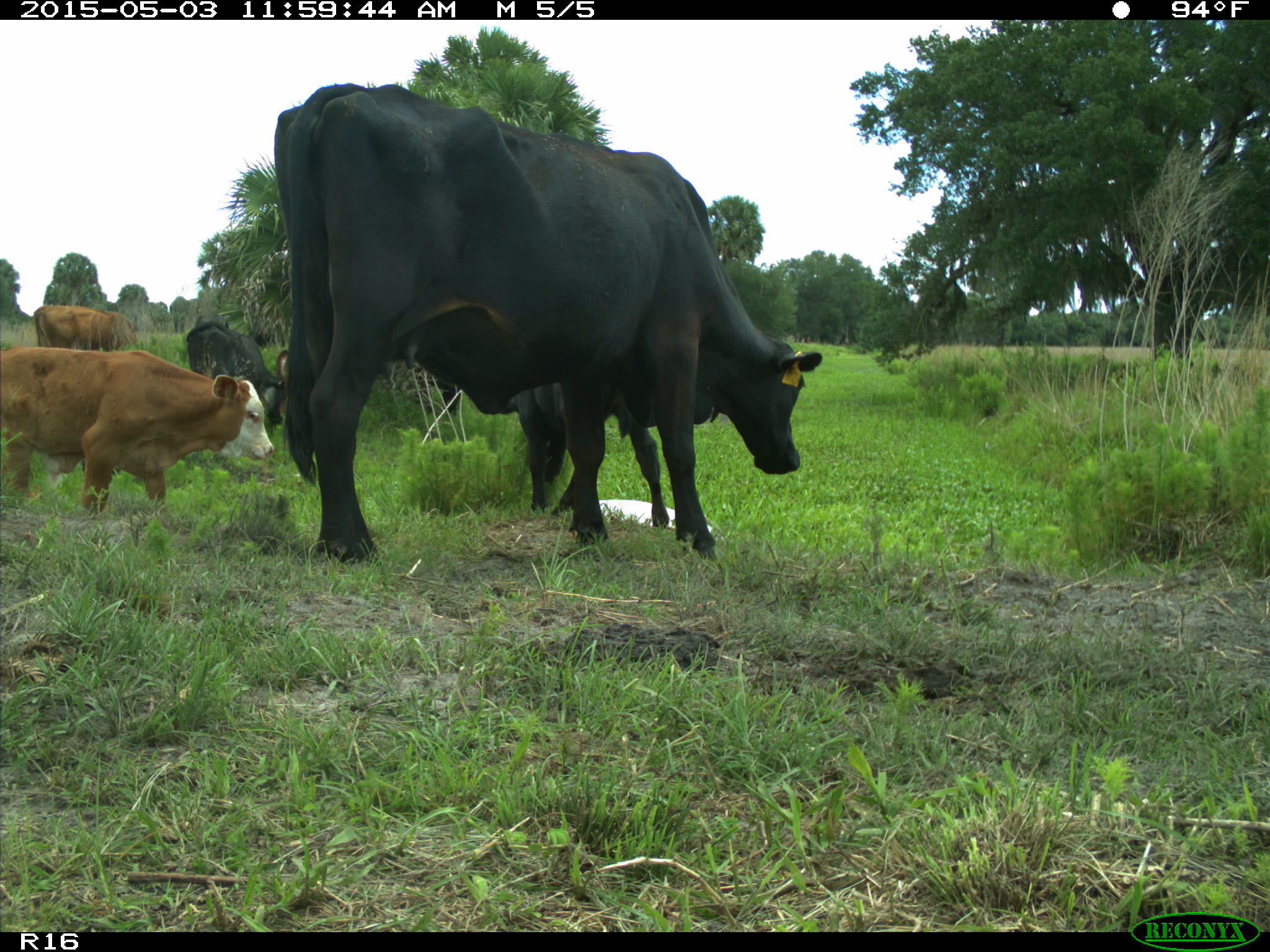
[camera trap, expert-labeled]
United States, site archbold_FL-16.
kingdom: Animalia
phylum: Chordata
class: Mammalia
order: Artiodactyla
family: Bovidae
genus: Bos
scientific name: Bos taurus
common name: domestic cow